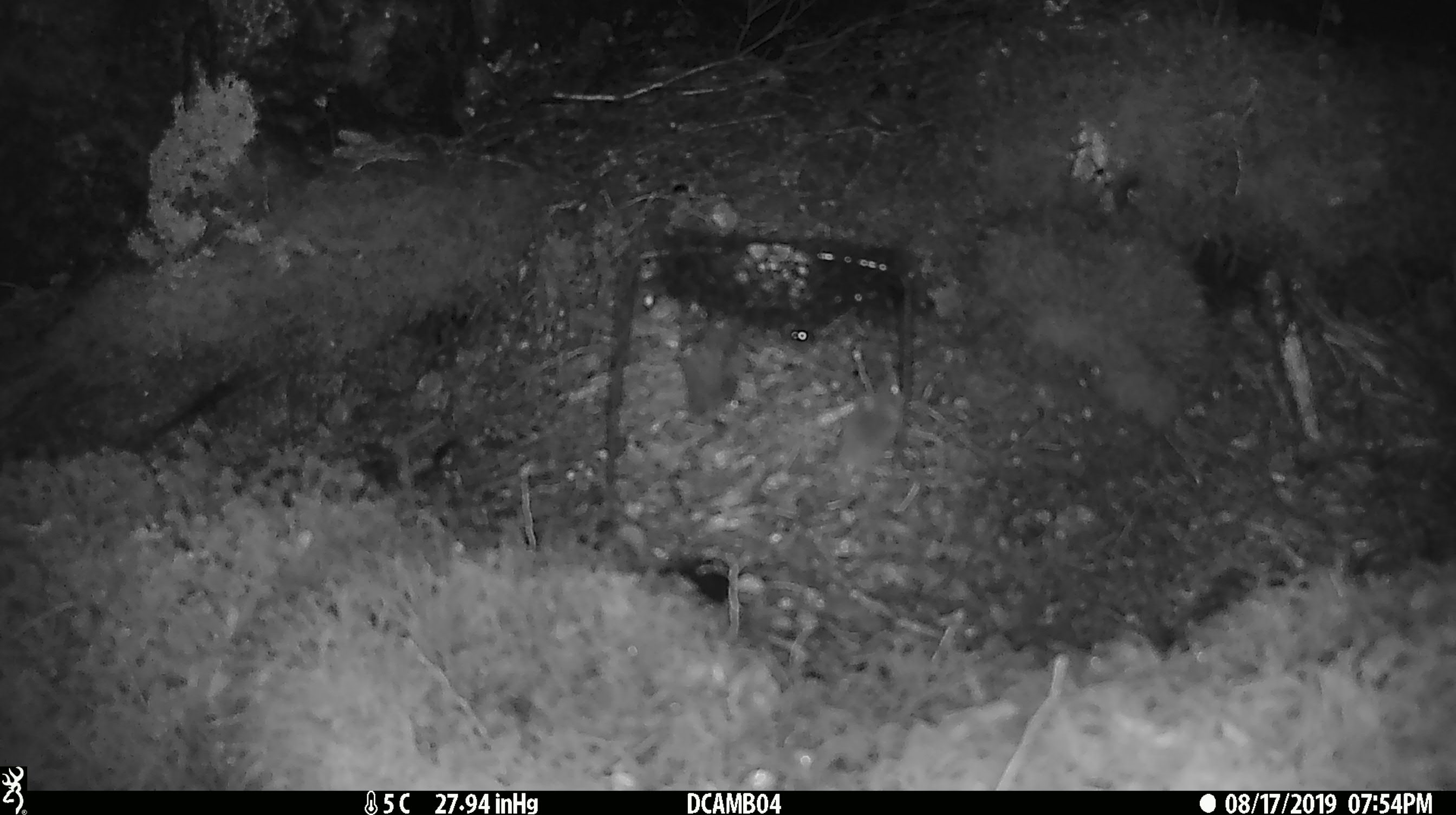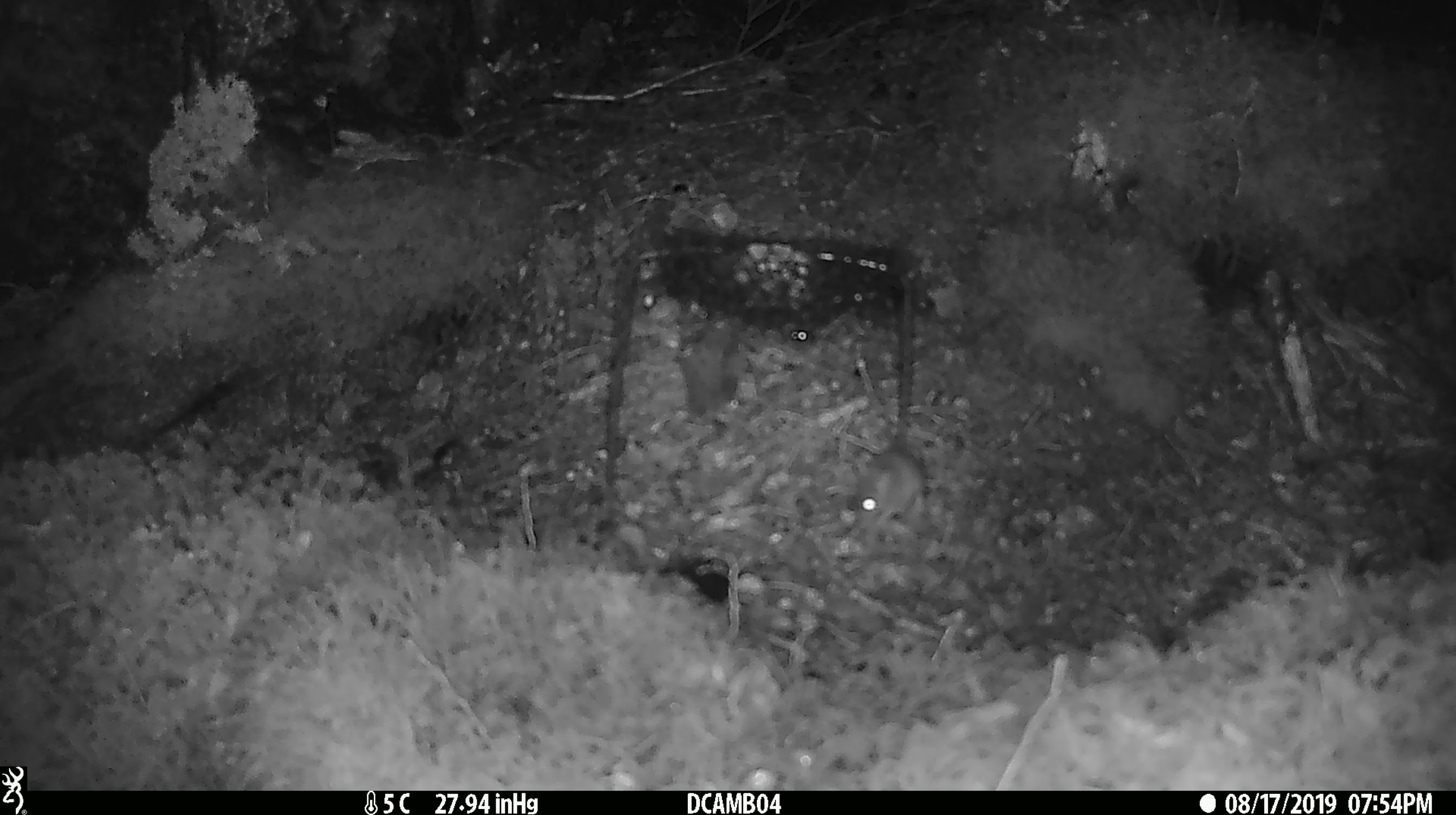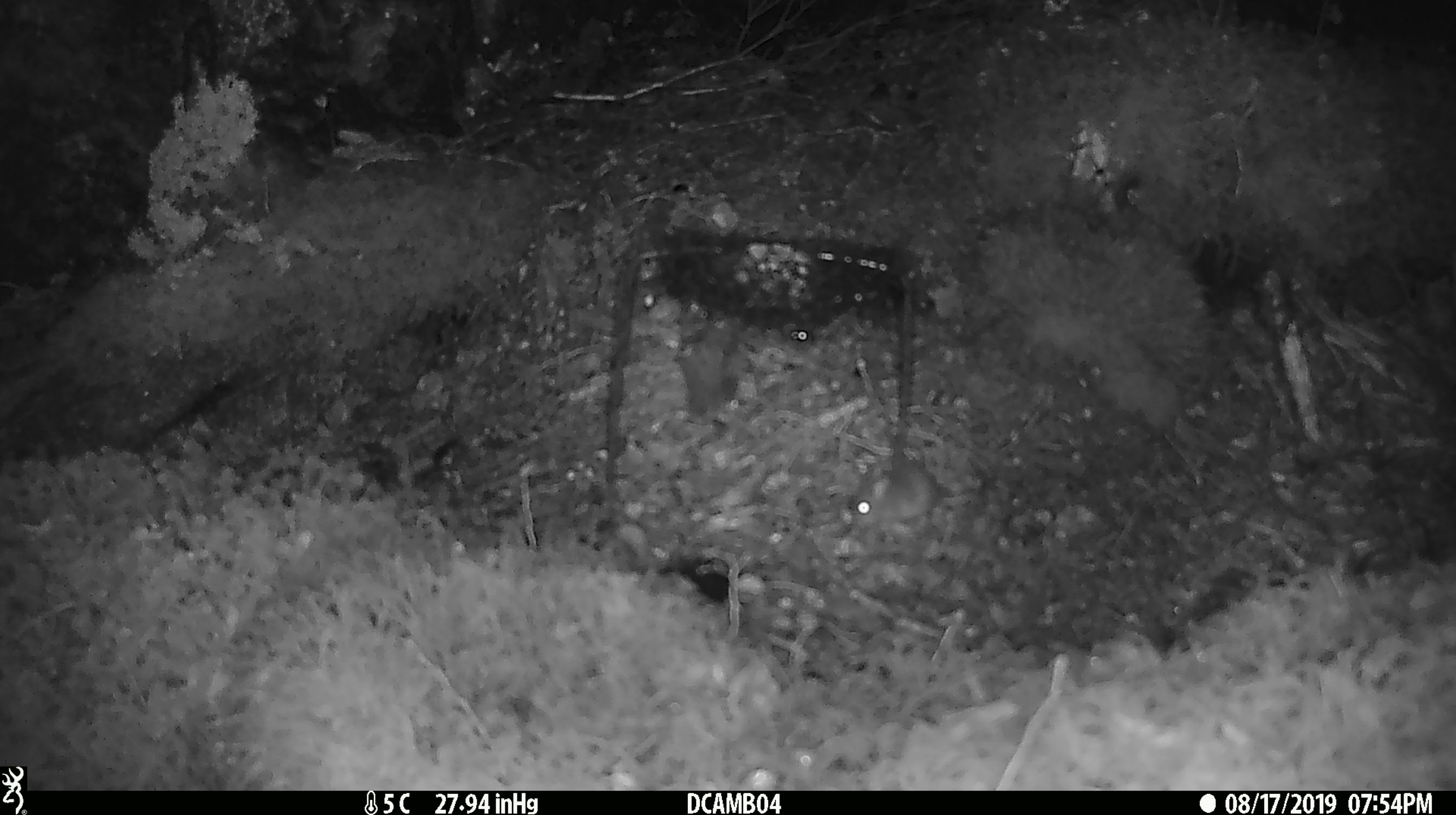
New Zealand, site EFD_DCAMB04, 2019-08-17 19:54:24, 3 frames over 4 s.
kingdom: Animalia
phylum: Chordata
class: Mammalia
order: Rodentia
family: Muridae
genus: Mus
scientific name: Mus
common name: mouse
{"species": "mouse (Mus)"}